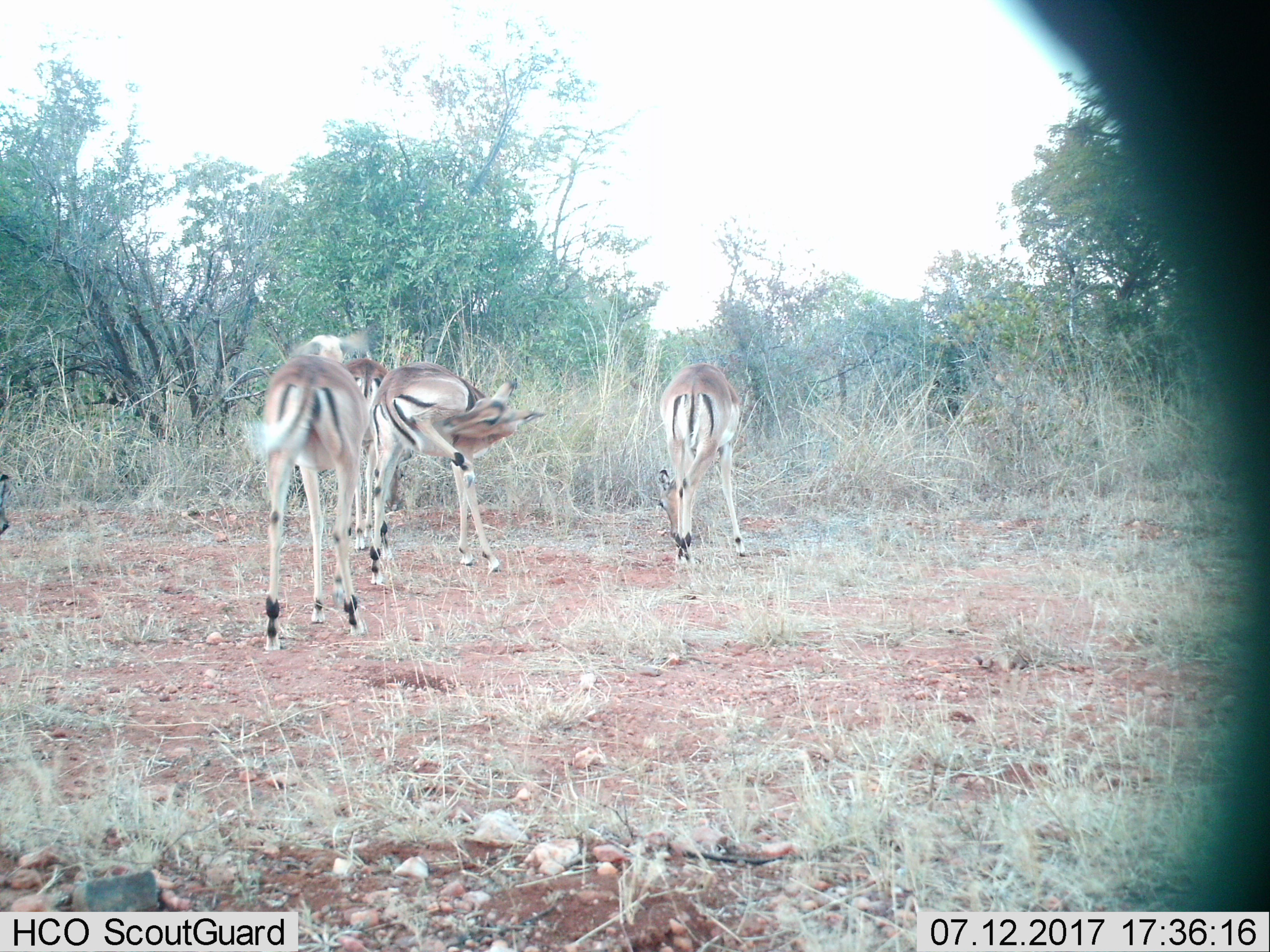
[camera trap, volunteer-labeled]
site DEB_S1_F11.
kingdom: Animalia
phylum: Chordata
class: Mammalia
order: Artiodactyla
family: Bovidae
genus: Aepyceros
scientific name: Aepyceros melampus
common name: impala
Impala (Aepyceros melampus), count 4. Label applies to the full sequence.